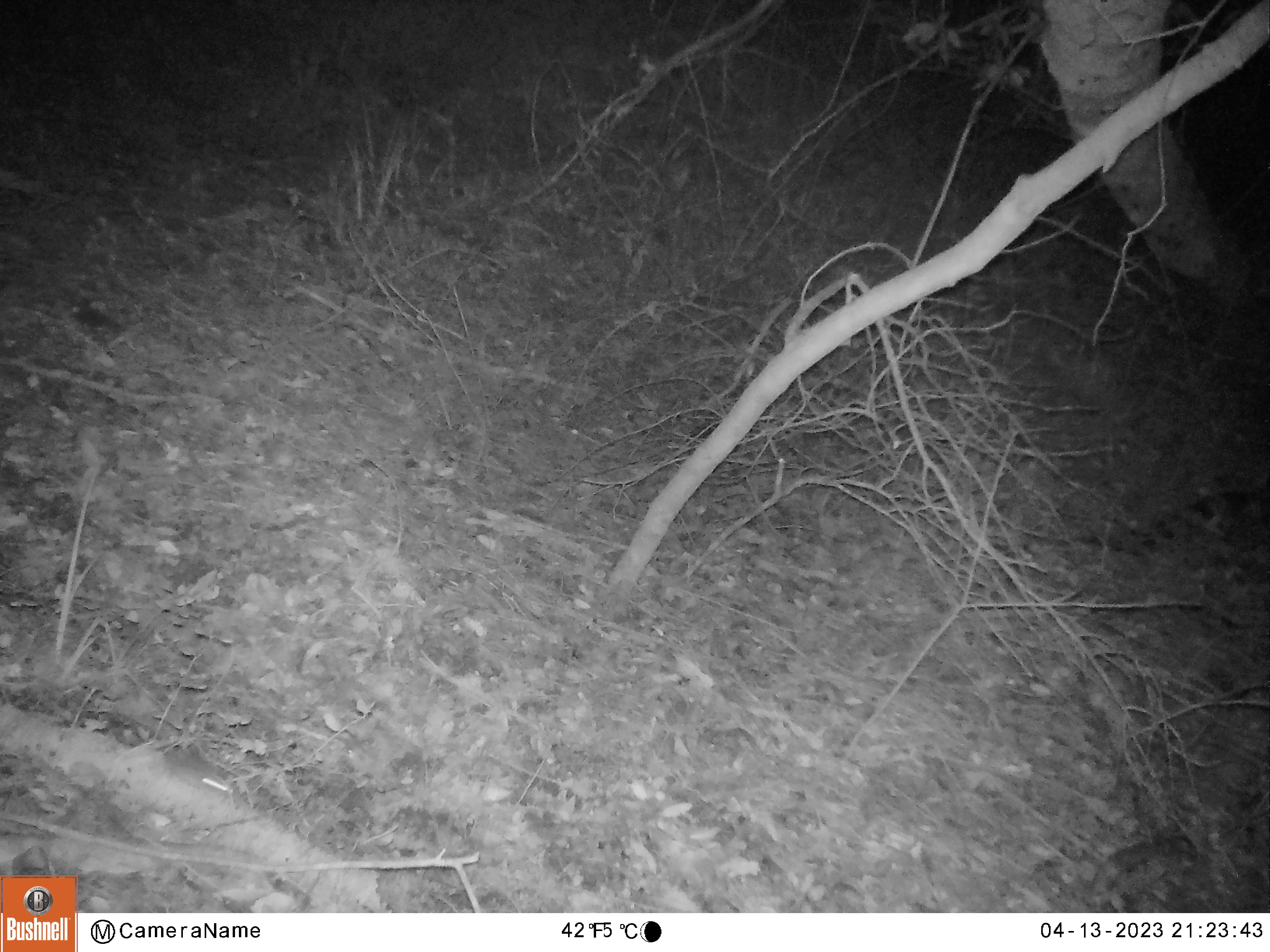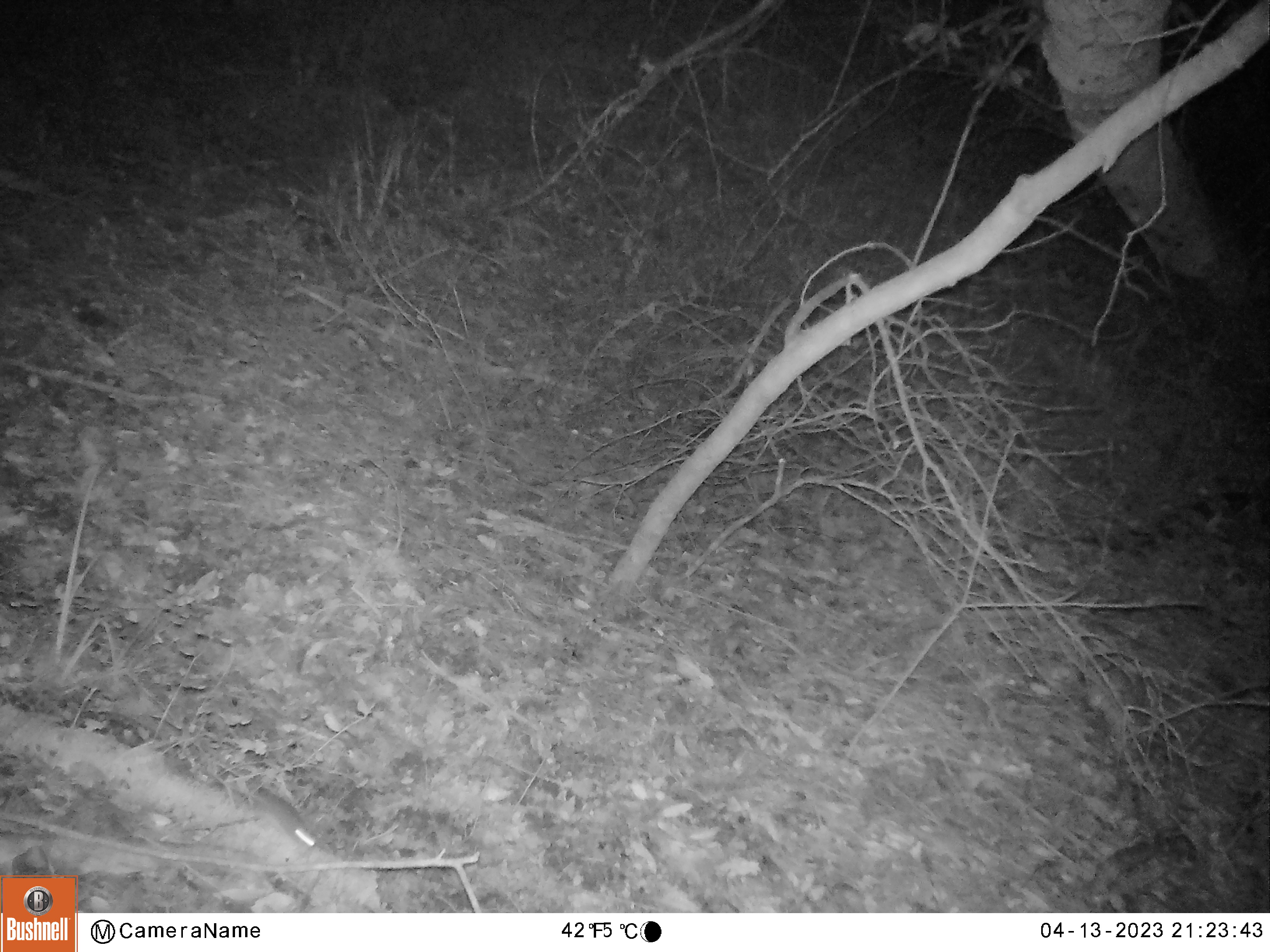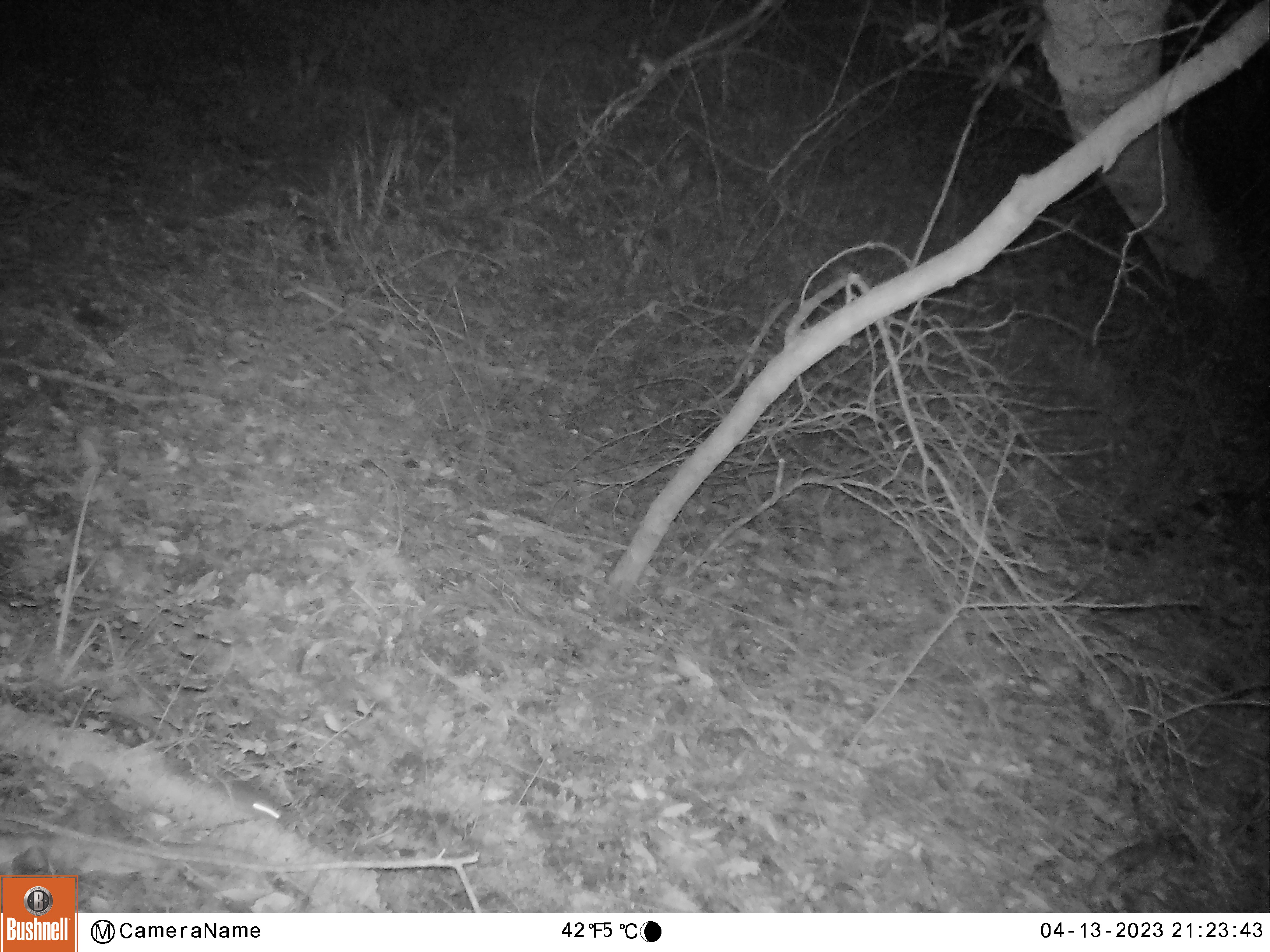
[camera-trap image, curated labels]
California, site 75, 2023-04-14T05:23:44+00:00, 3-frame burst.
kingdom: Animalia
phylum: Chordata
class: Mammalia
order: Rodentia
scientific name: Rodentia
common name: mouse or rat